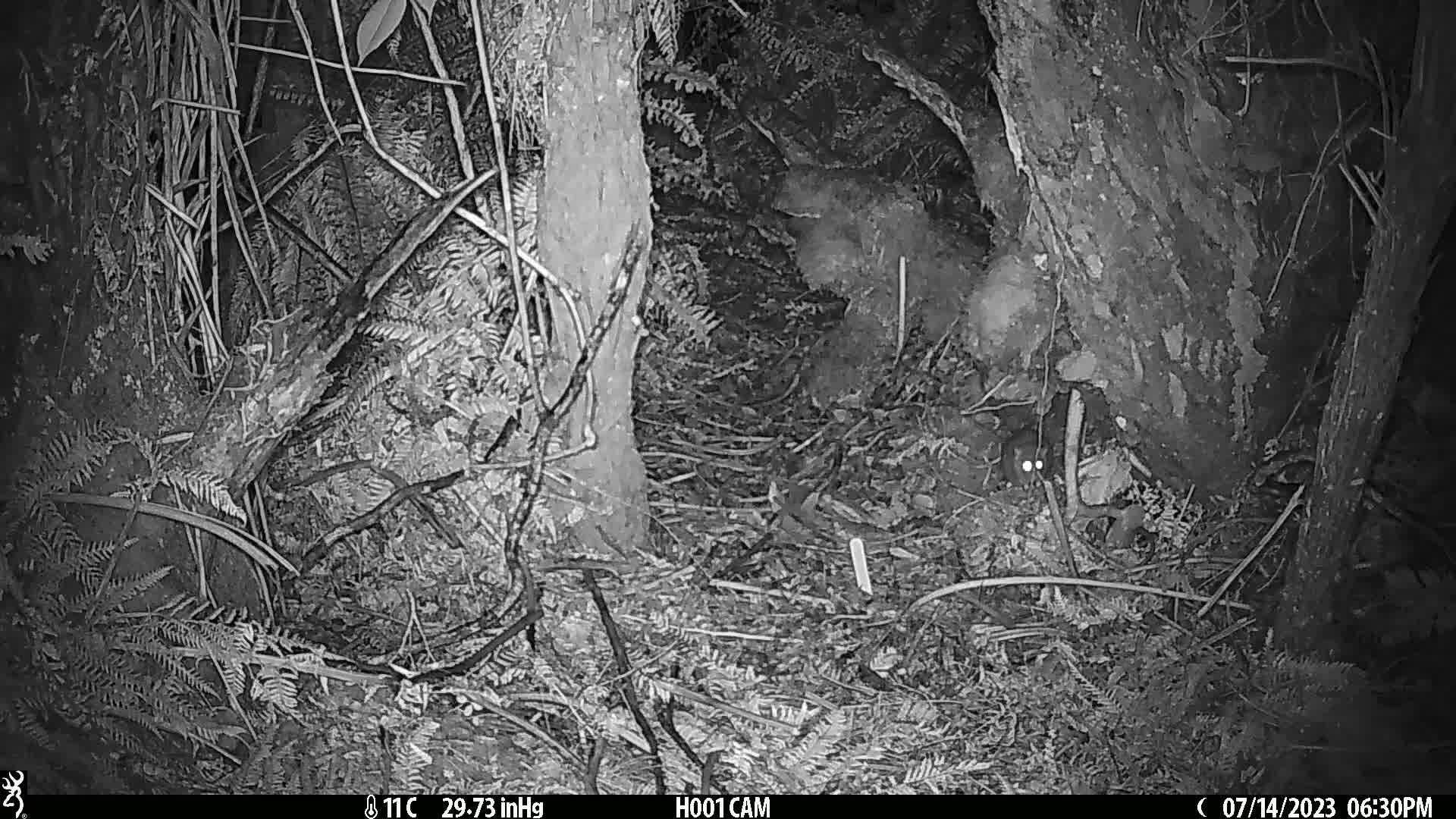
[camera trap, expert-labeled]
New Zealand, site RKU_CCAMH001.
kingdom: Animalia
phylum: Chordata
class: Mammalia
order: Rodentia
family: Muridae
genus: Rattus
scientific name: Rattus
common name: rat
Rat (Rattus).